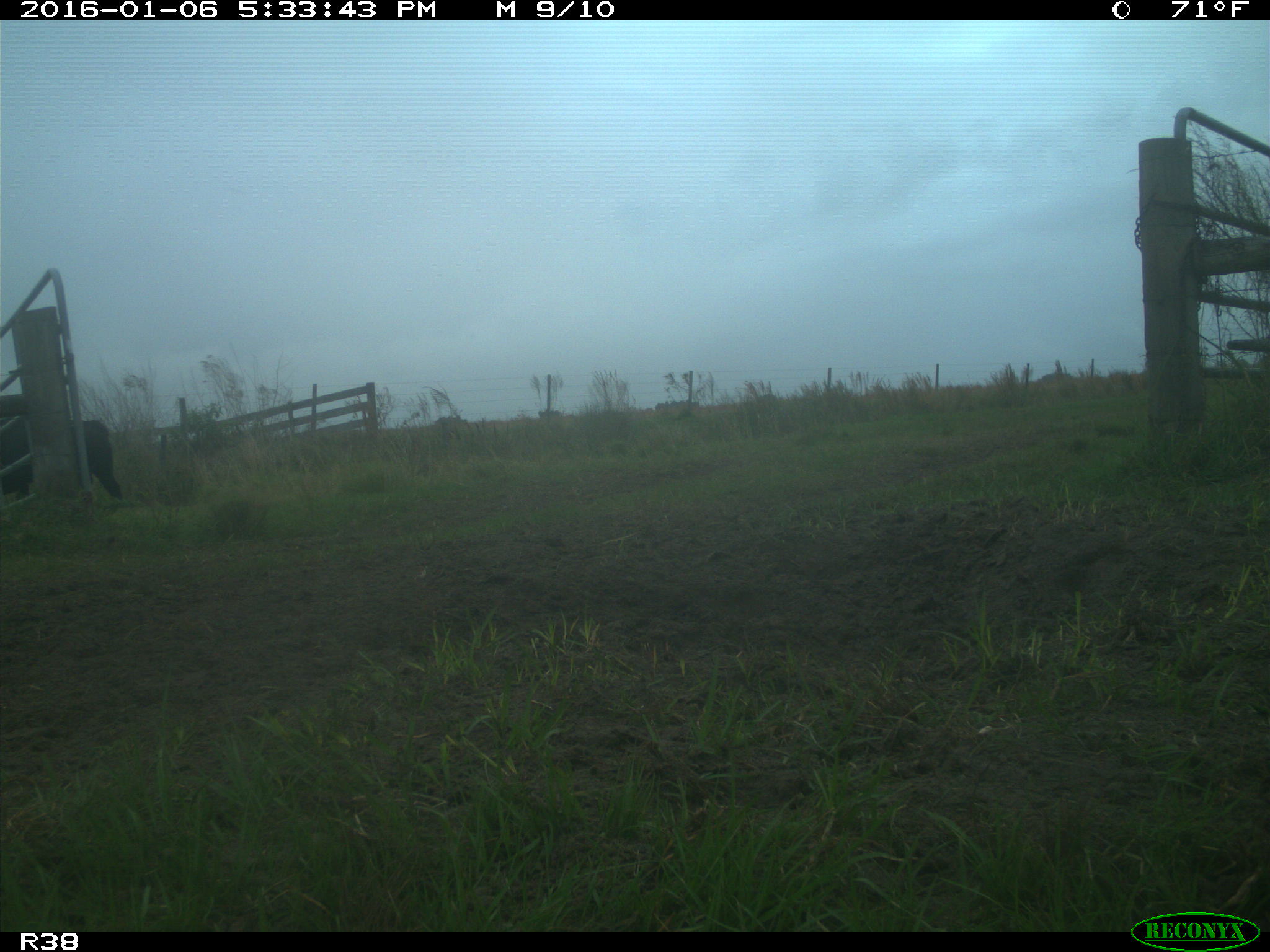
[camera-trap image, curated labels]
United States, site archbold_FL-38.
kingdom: Animalia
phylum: Chordata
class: Mammalia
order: Artiodactyla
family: Bovidae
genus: Bos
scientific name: Bos taurus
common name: domestic cow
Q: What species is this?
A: Bos taurus (domestic cow).